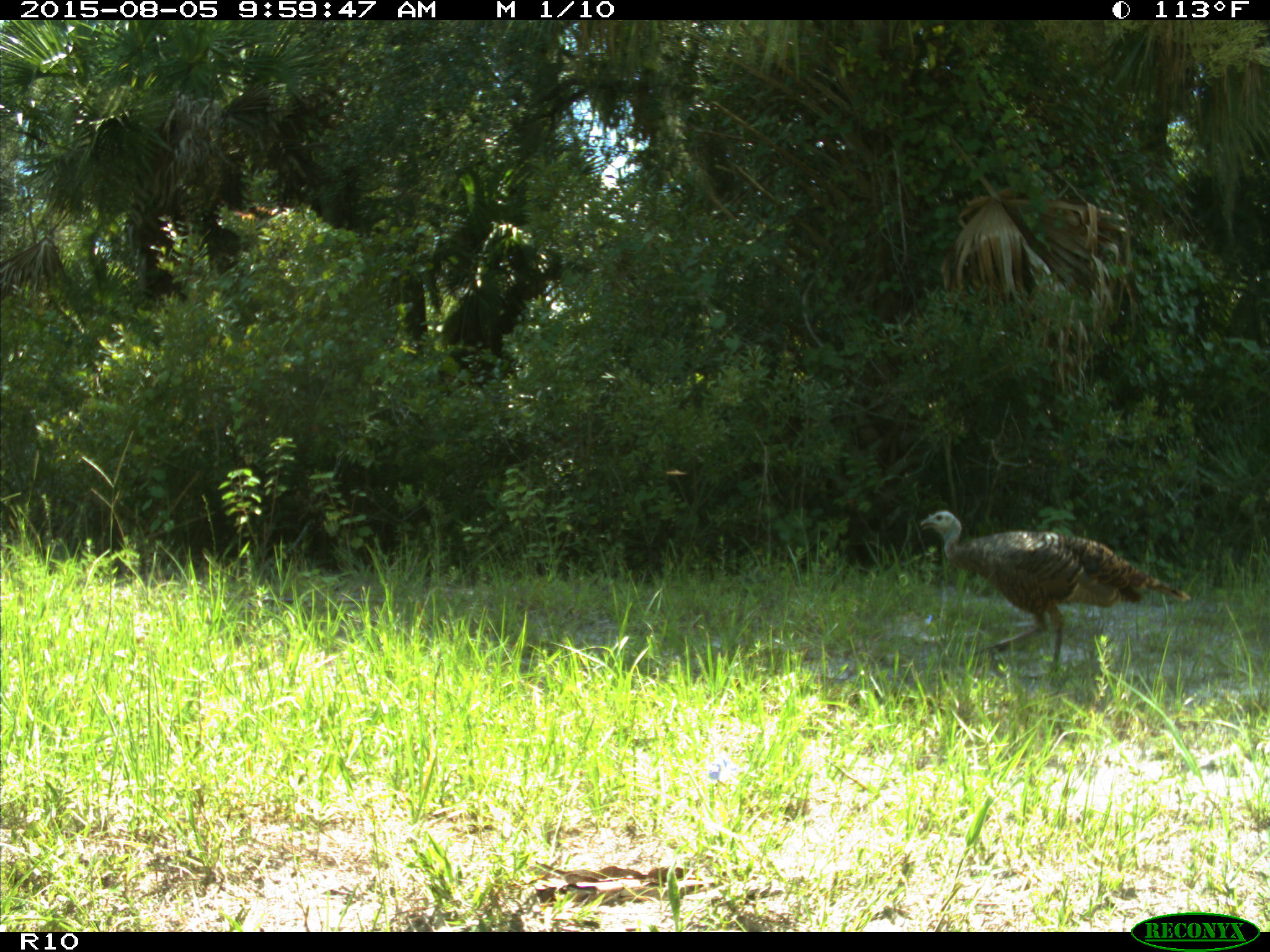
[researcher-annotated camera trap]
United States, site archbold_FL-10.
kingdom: Animalia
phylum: Chordata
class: Aves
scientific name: Aves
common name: birds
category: unidentified bird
Unidentified bird (birds) (Aves).